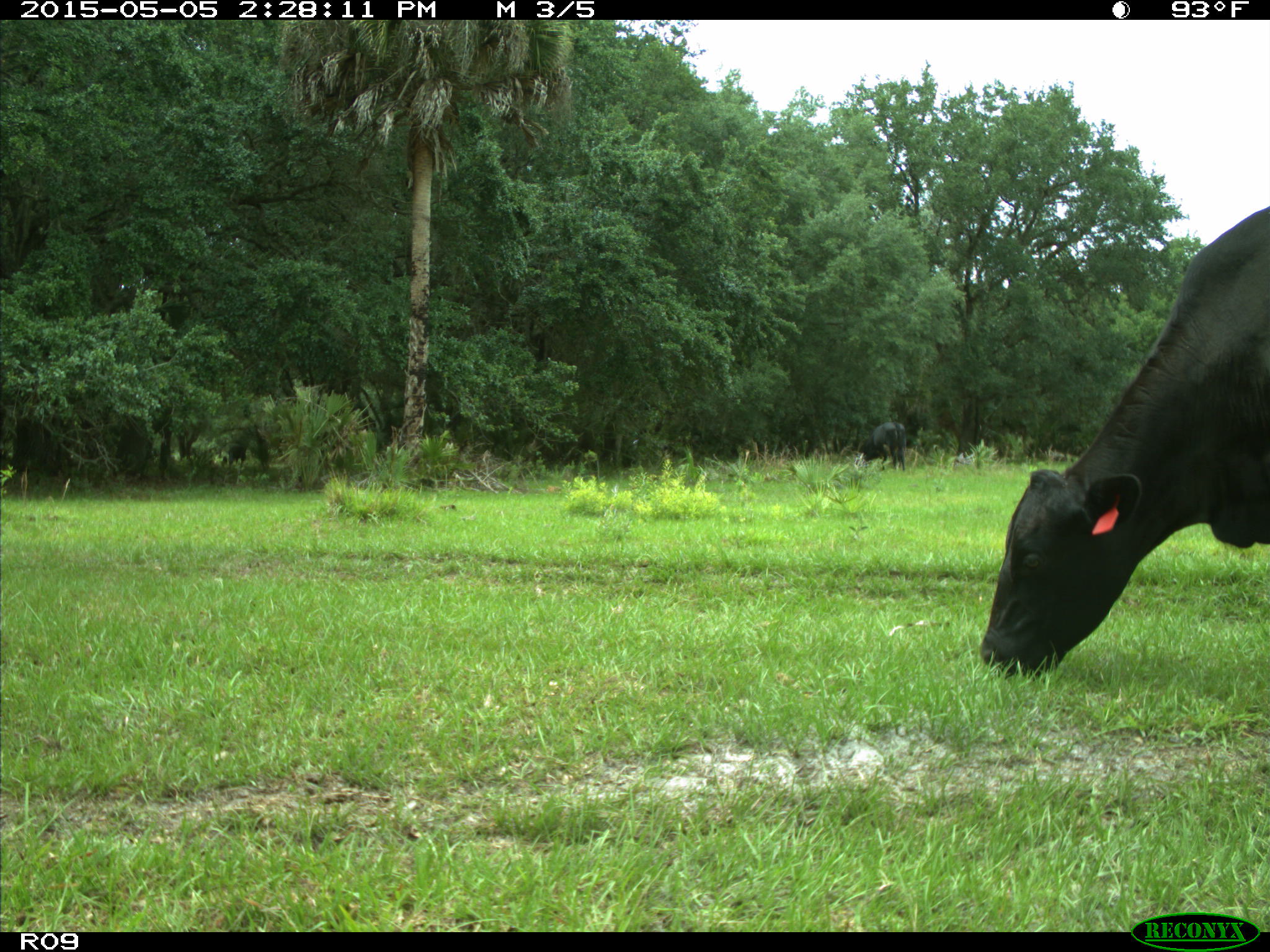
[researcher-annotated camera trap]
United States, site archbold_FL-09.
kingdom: Animalia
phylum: Chordata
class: Mammalia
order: Artiodactyla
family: Bovidae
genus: Bos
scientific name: Bos taurus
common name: domestic cow